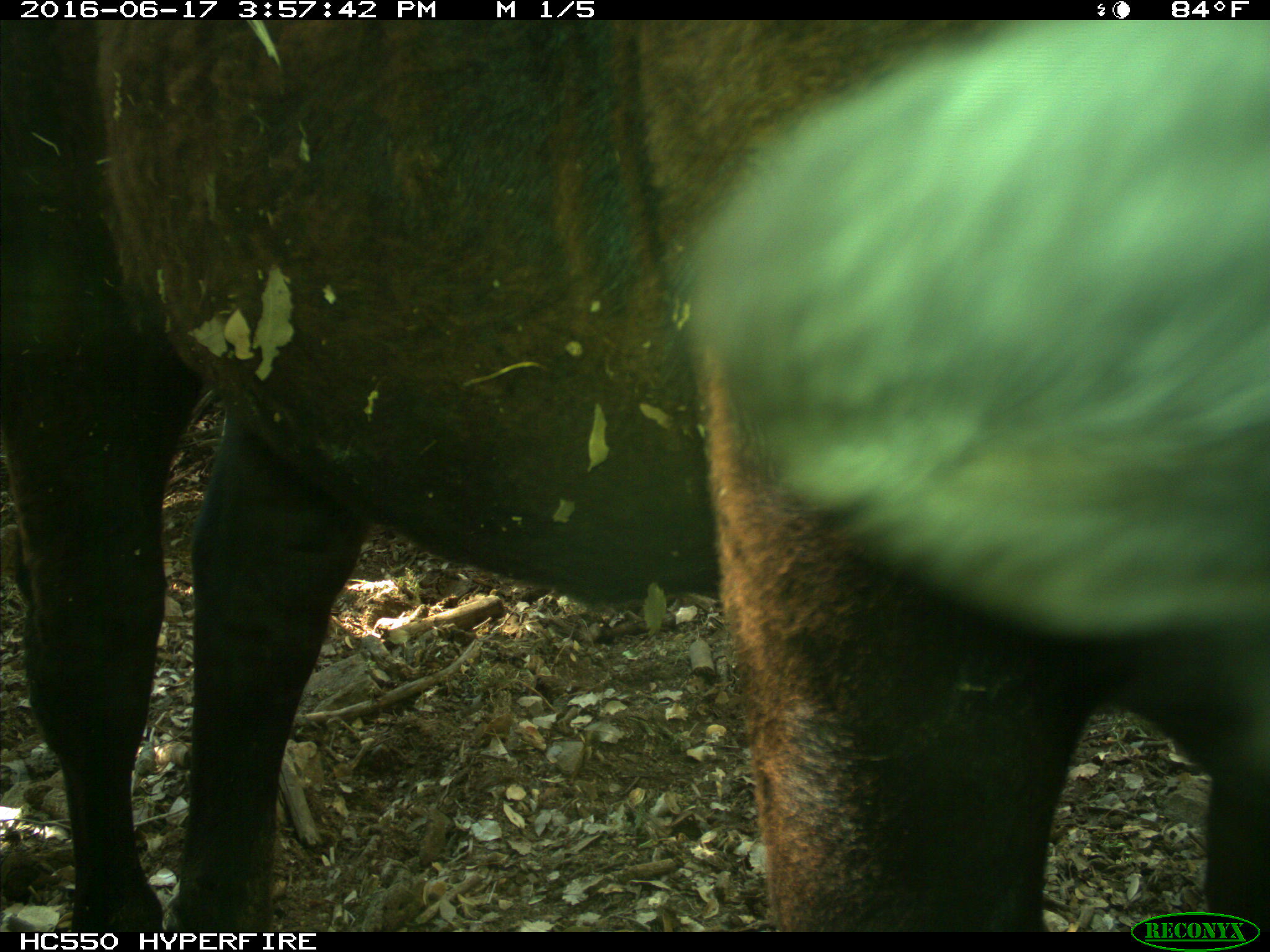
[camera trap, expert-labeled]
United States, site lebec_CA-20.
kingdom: Animalia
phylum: Chordata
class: Mammalia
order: Artiodactyla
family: Bovidae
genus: Bos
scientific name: Bos taurus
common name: domestic cow